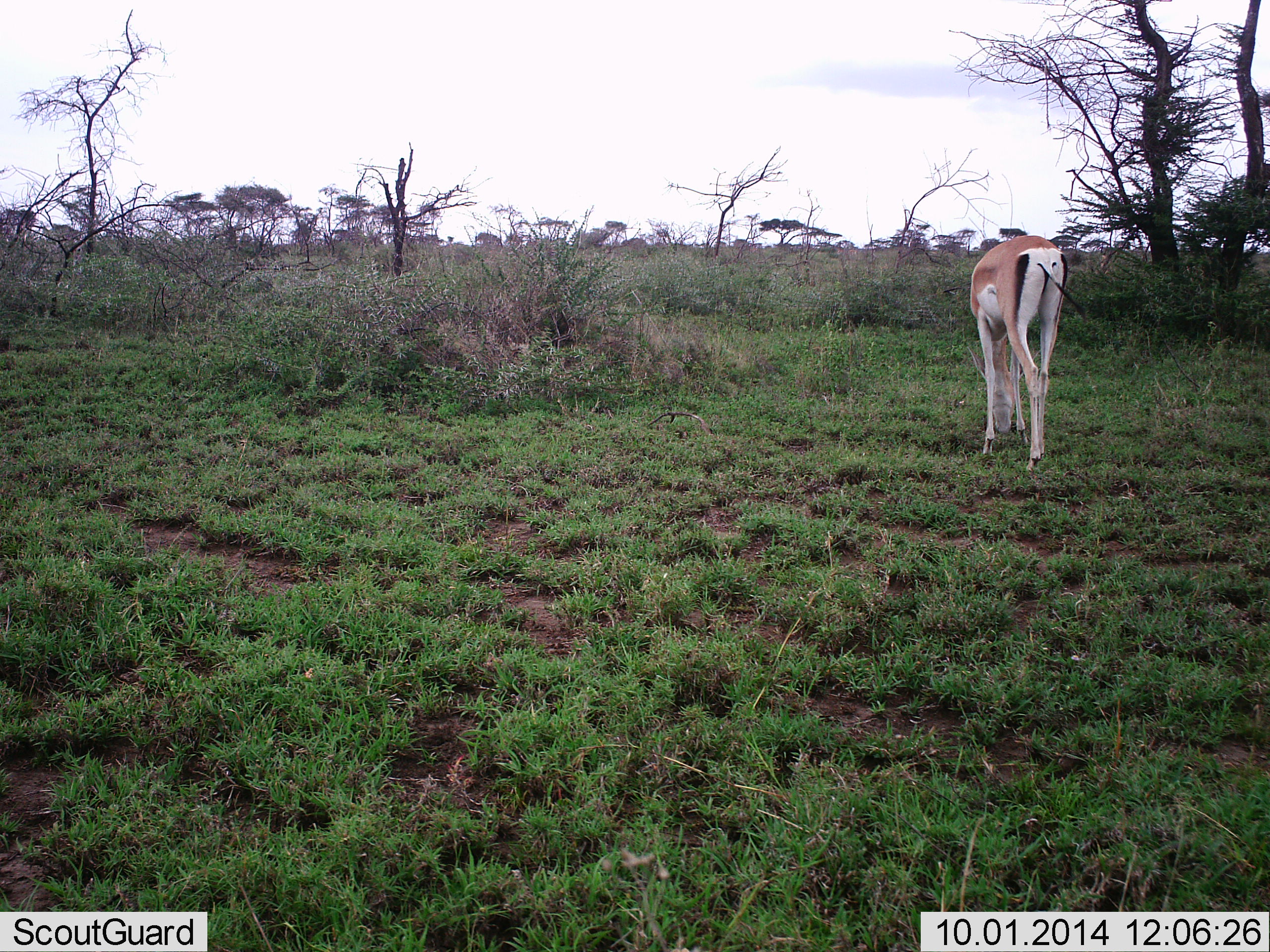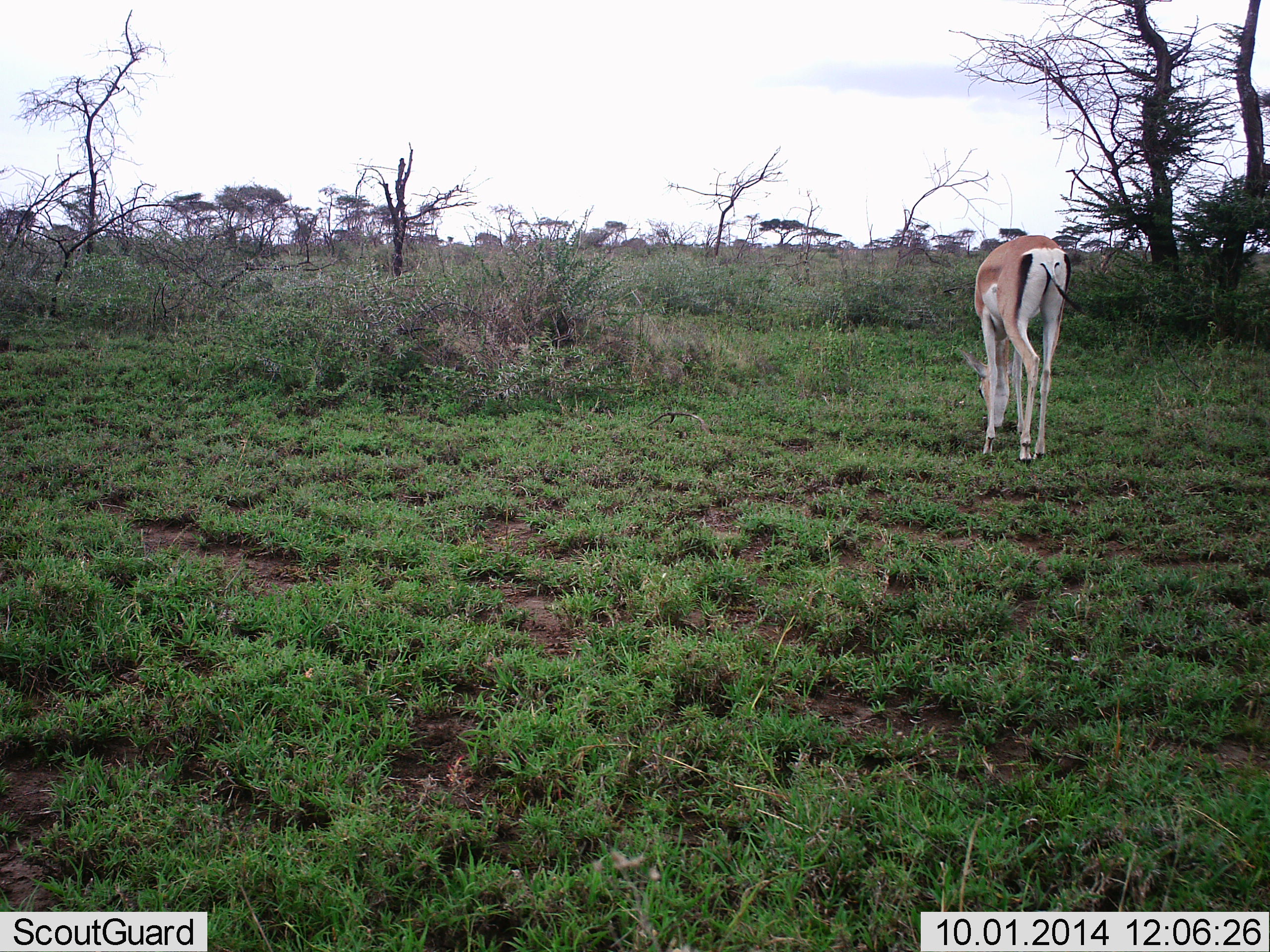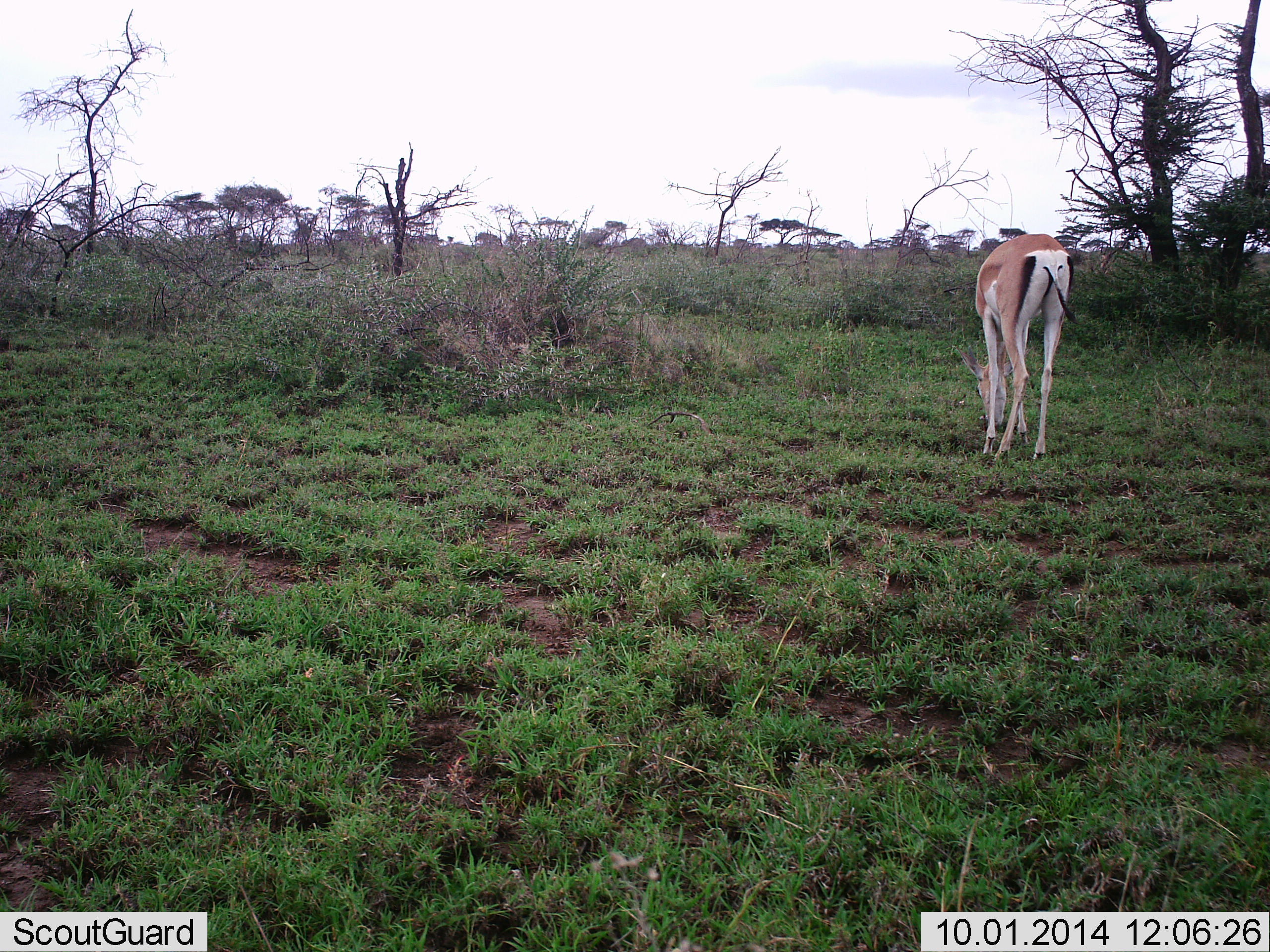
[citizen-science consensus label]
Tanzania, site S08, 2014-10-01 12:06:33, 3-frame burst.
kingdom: Animalia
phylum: Chordata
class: Mammalia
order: Artiodactyla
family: Bovidae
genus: Nanger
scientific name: Nanger granti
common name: grant's gazelle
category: gazellegrants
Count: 1.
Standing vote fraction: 0%.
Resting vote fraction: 0%.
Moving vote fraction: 10%.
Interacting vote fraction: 0%.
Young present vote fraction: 0%.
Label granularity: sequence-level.